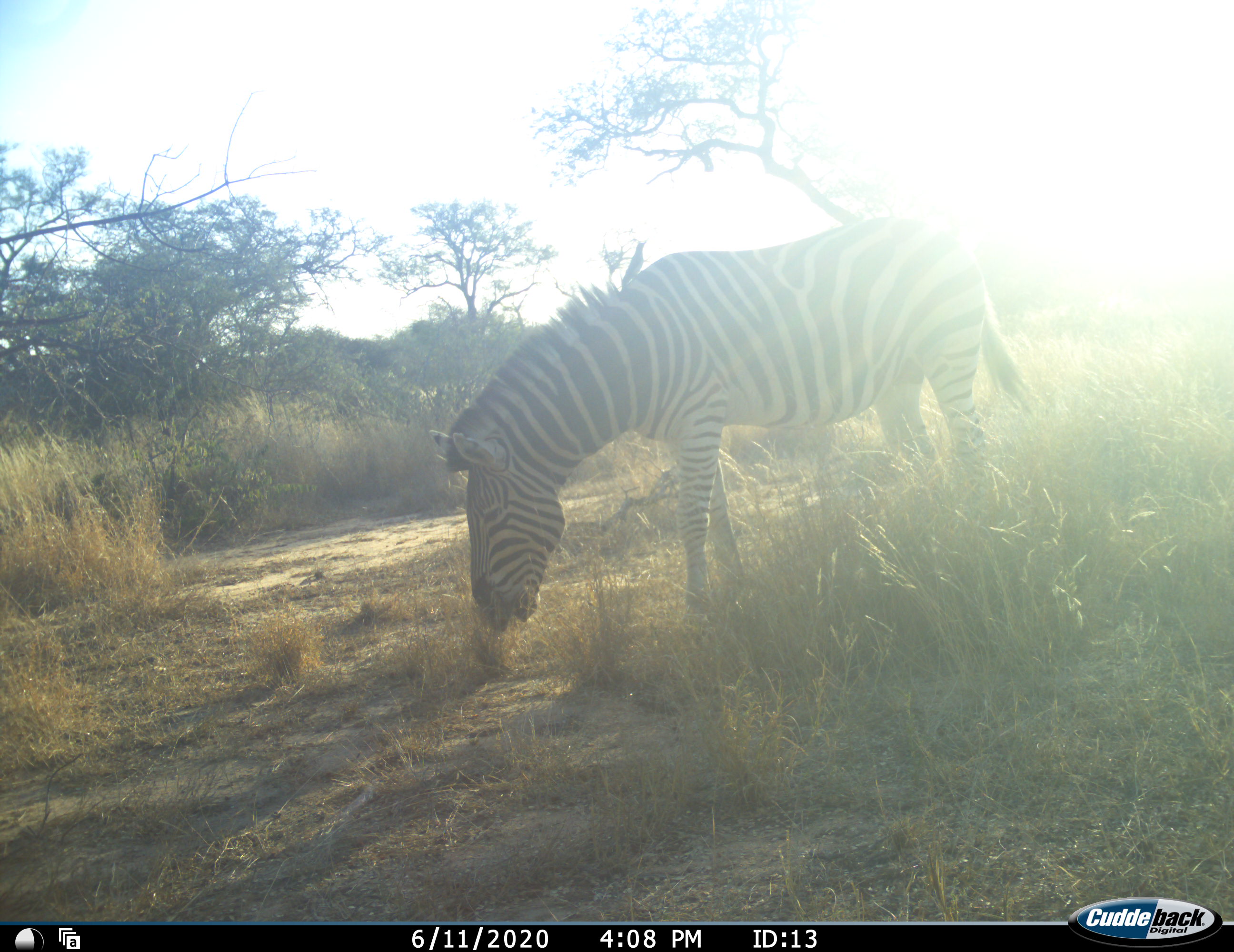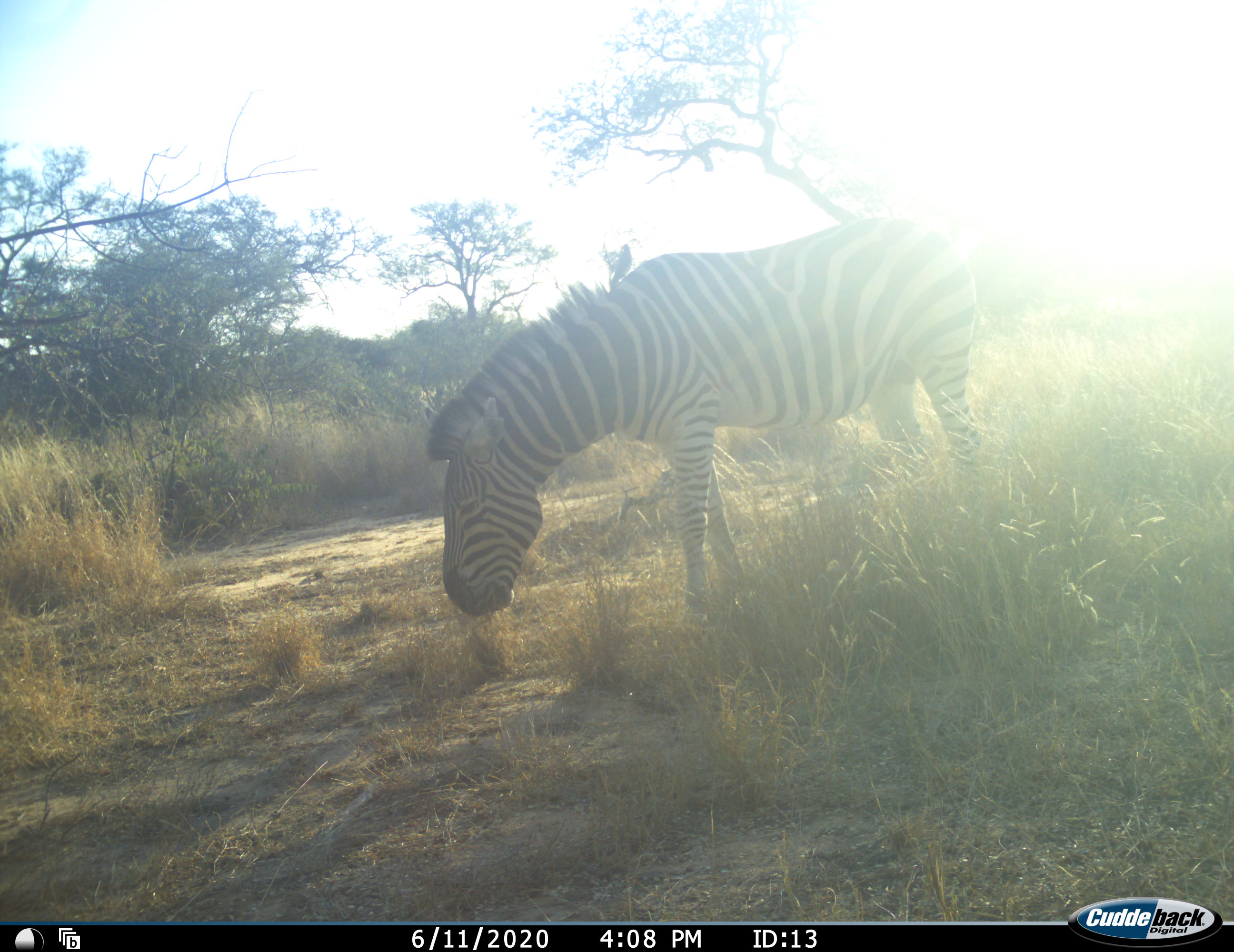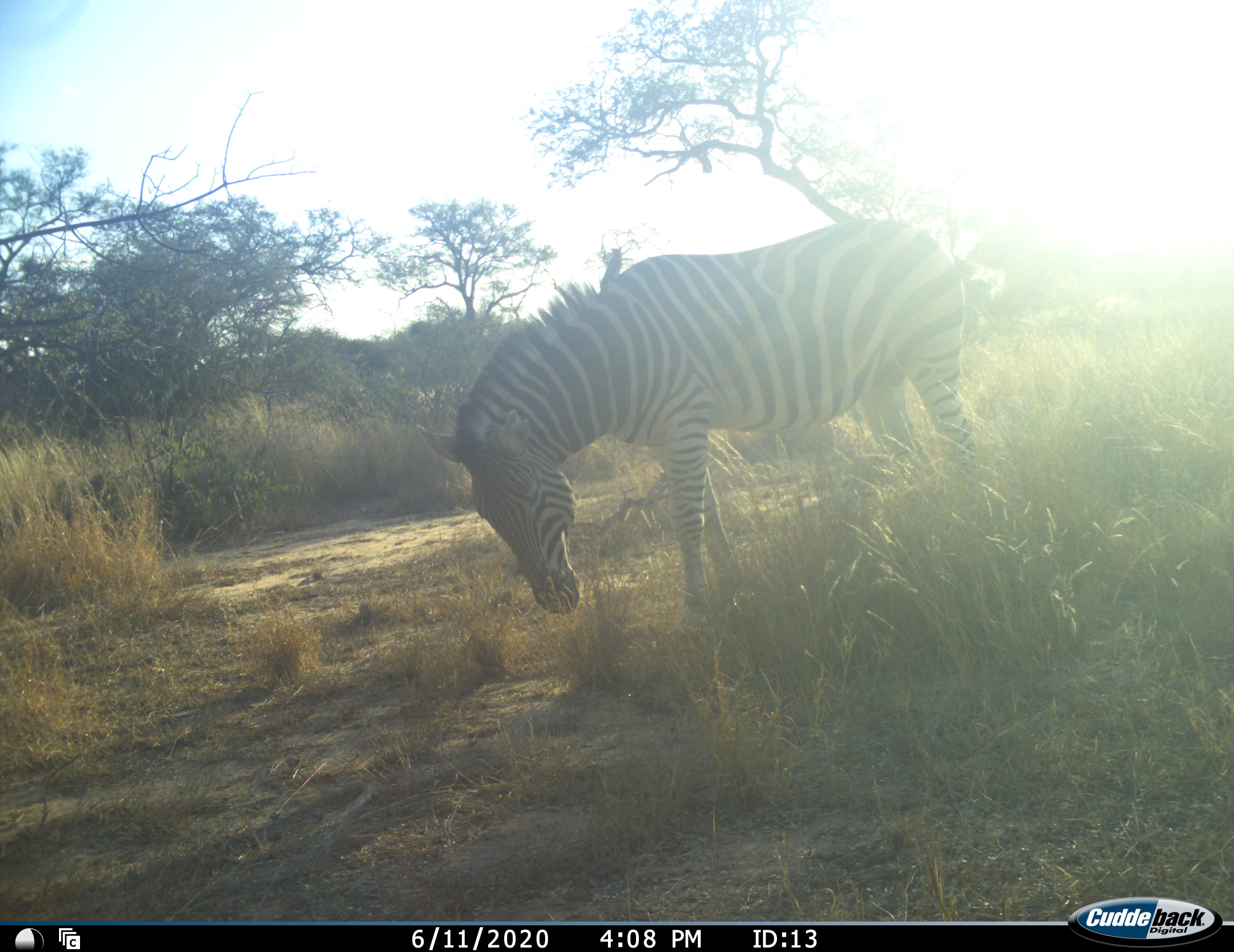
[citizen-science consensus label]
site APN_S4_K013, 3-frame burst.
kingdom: Animalia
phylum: Chordata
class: Mammalia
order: Perissodactyla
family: Equidae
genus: Equus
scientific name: Equus quagga burchellii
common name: burchell's zebra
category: zebraburchells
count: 1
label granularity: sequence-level